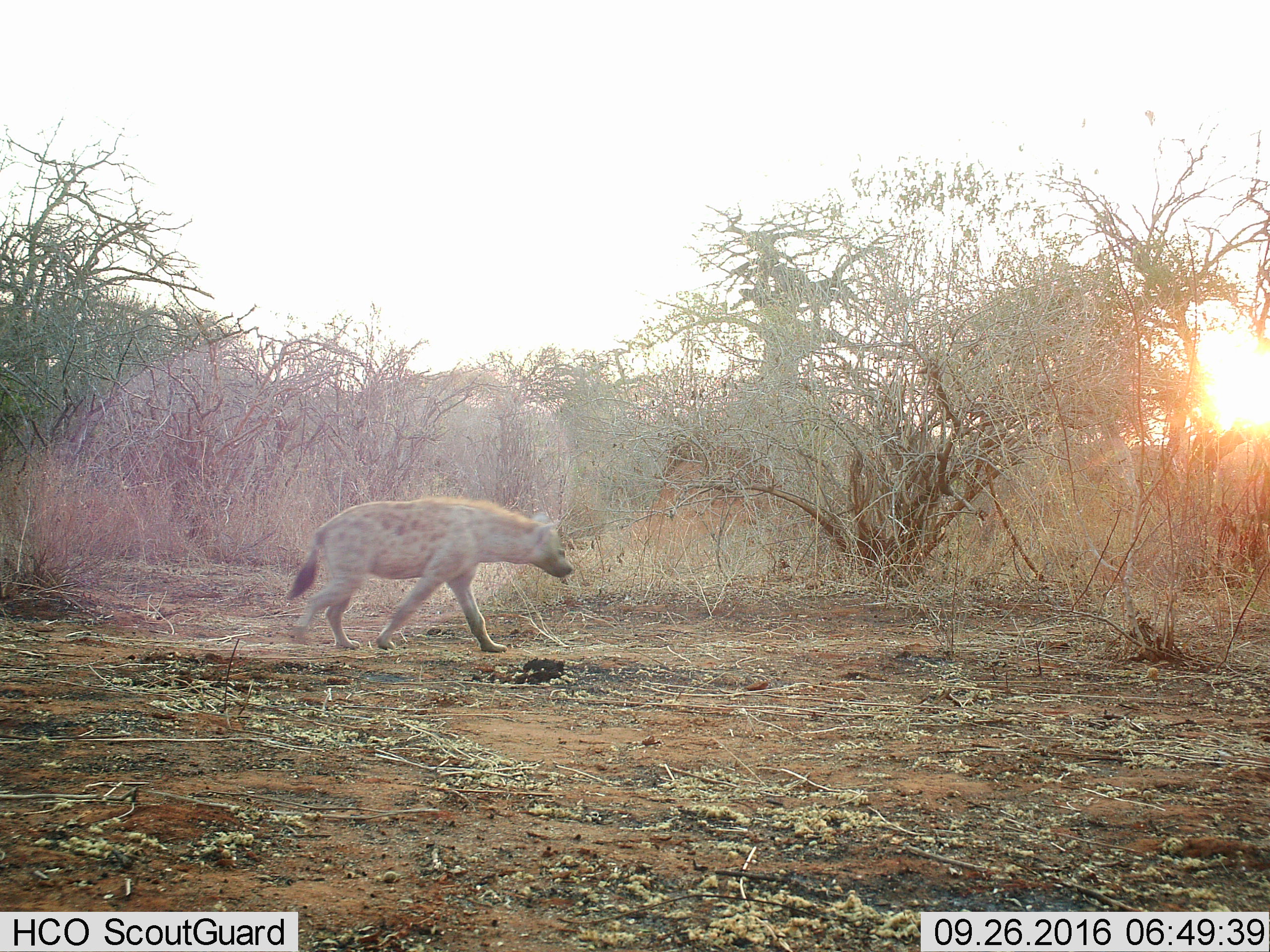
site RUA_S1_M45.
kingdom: Animalia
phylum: Chordata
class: Mammalia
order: Carnivora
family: Hyaenidae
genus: Crocuta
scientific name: Crocuta crocuta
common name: spotted hyena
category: hyenaspotted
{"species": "hyenaspotted (spotted hyena) (Crocuta crocuta)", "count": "1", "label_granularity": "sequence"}